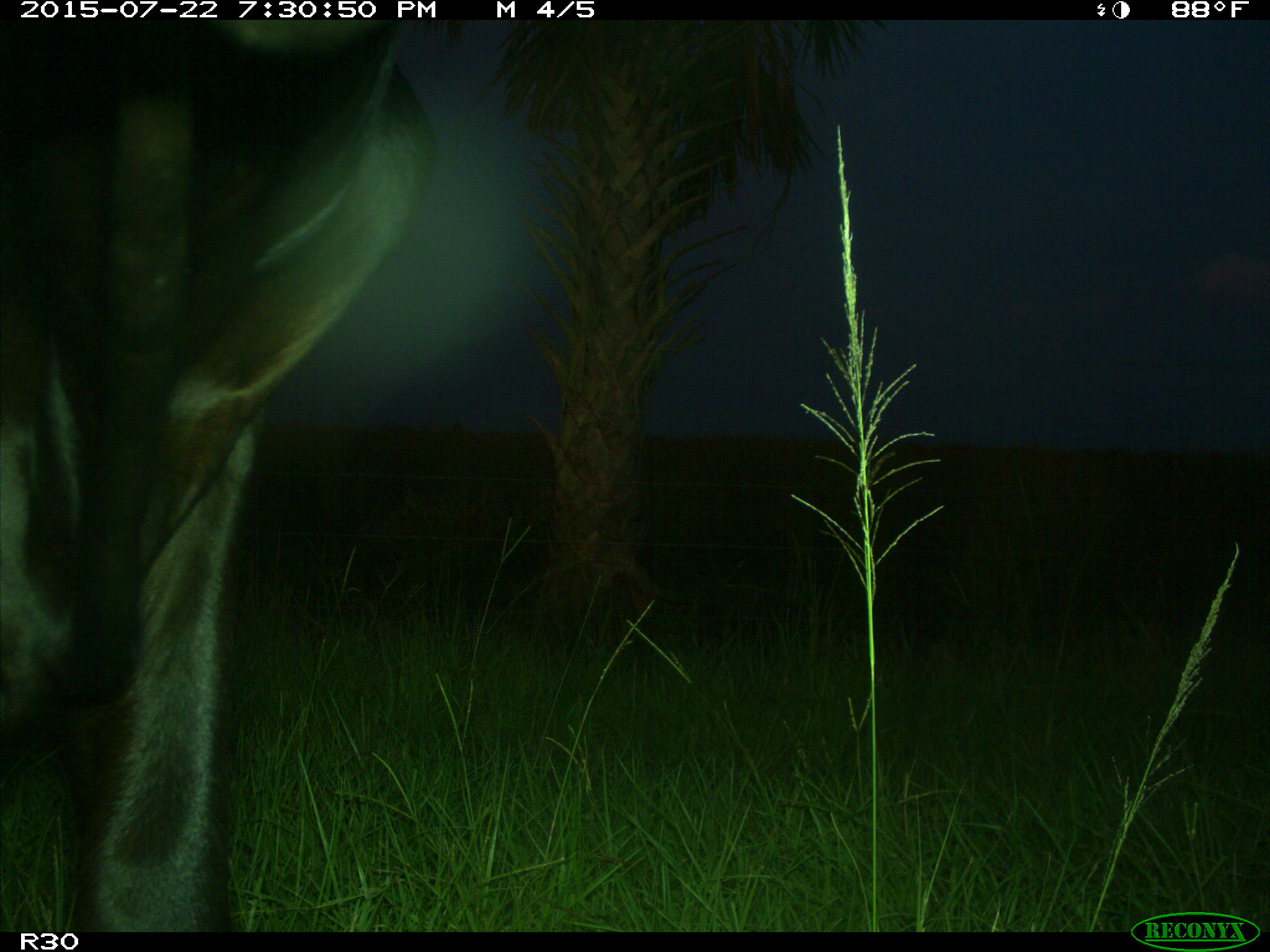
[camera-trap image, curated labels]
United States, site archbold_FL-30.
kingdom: Animalia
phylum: Chordata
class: Mammalia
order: Artiodactyla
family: Bovidae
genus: Bos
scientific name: Bos taurus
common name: domestic cow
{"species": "Bos taurus (domestic cow)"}